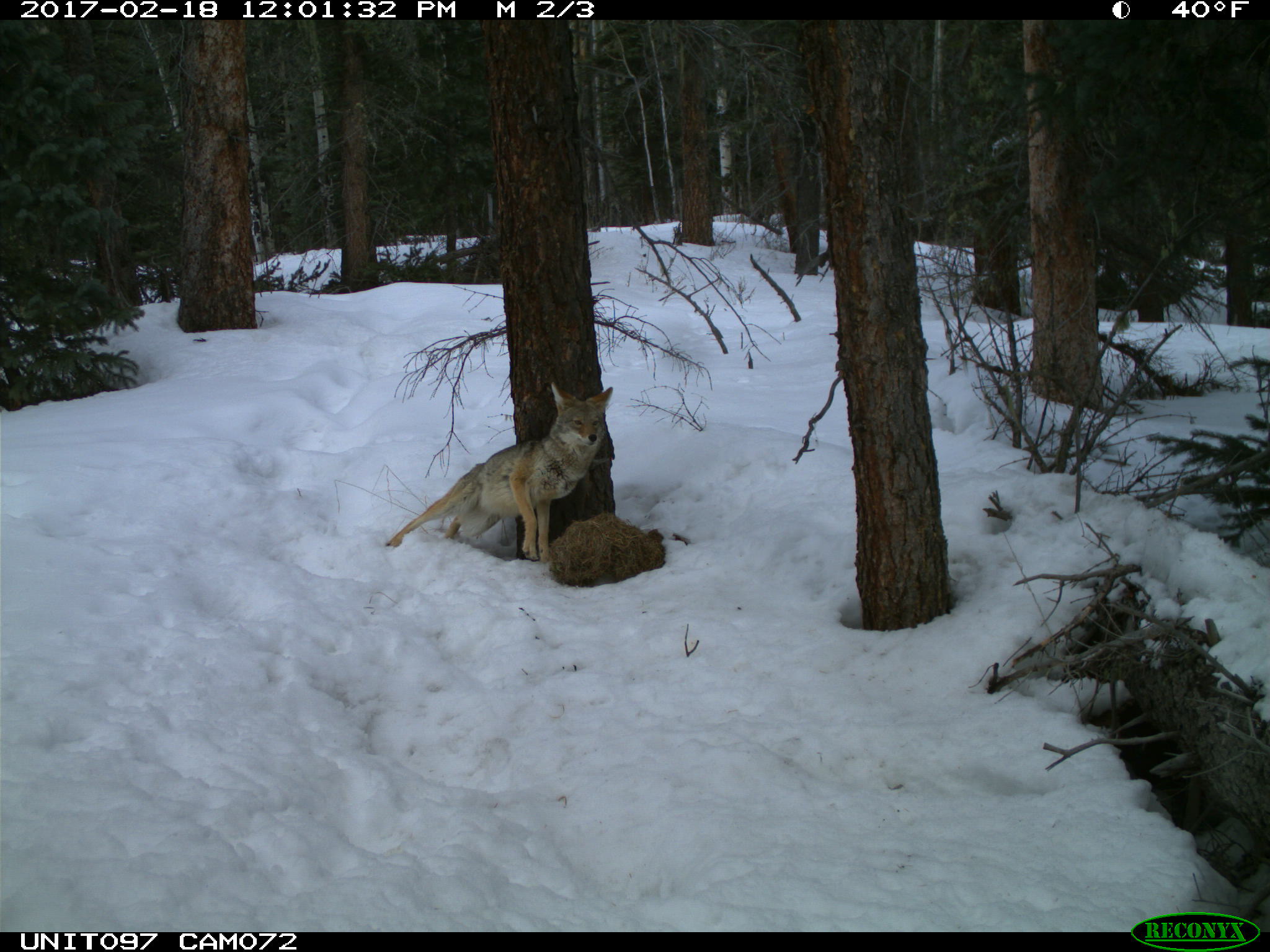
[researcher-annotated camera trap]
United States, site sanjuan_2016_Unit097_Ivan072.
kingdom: Animalia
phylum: Chordata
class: Mammalia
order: Carnivora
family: Canidae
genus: Canis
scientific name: Canis latrans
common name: coyote